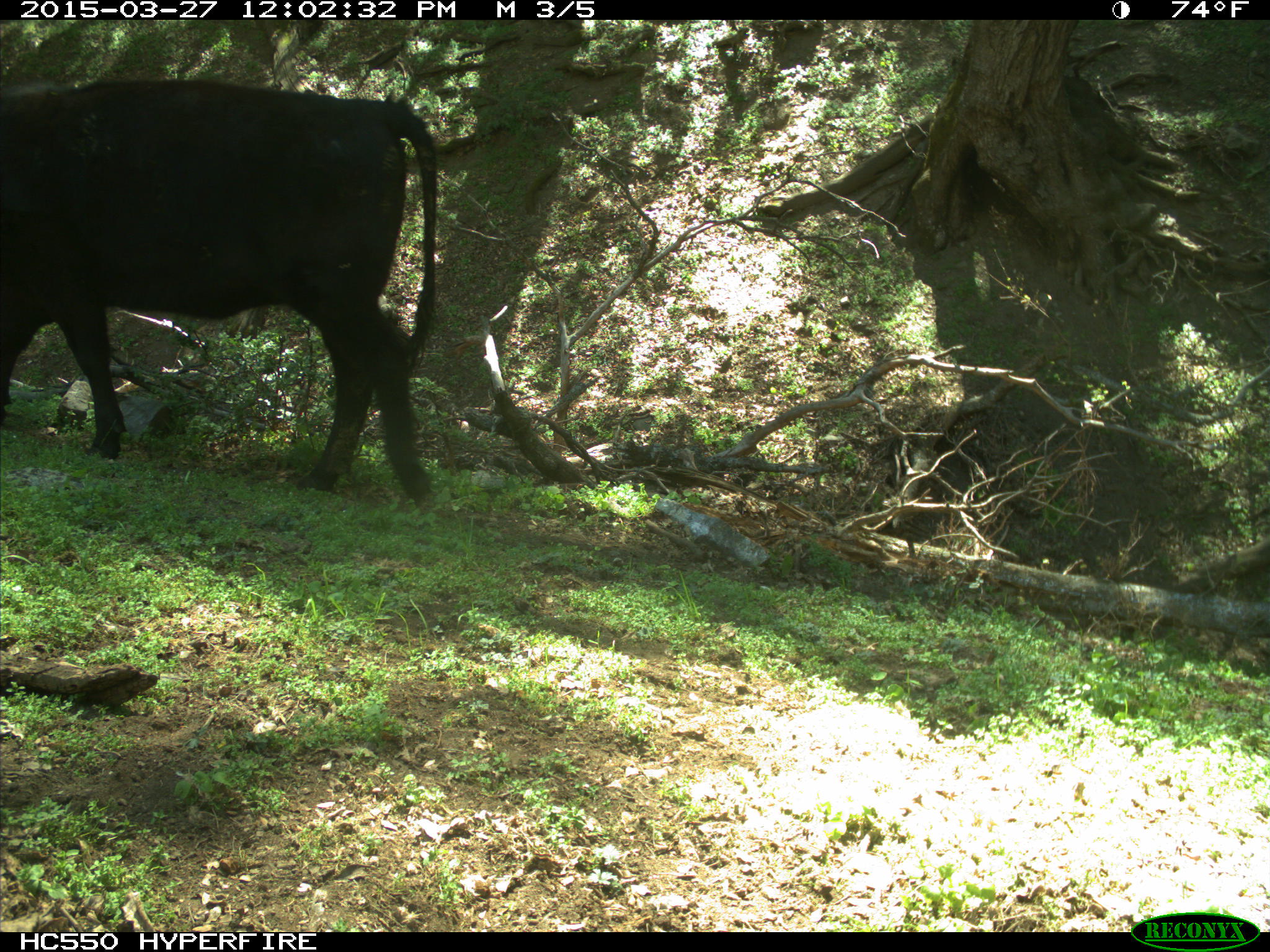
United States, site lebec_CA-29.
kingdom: Animalia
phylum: Chordata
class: Mammalia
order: Artiodactyla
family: Bovidae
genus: Bos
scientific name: Bos taurus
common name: domestic cow